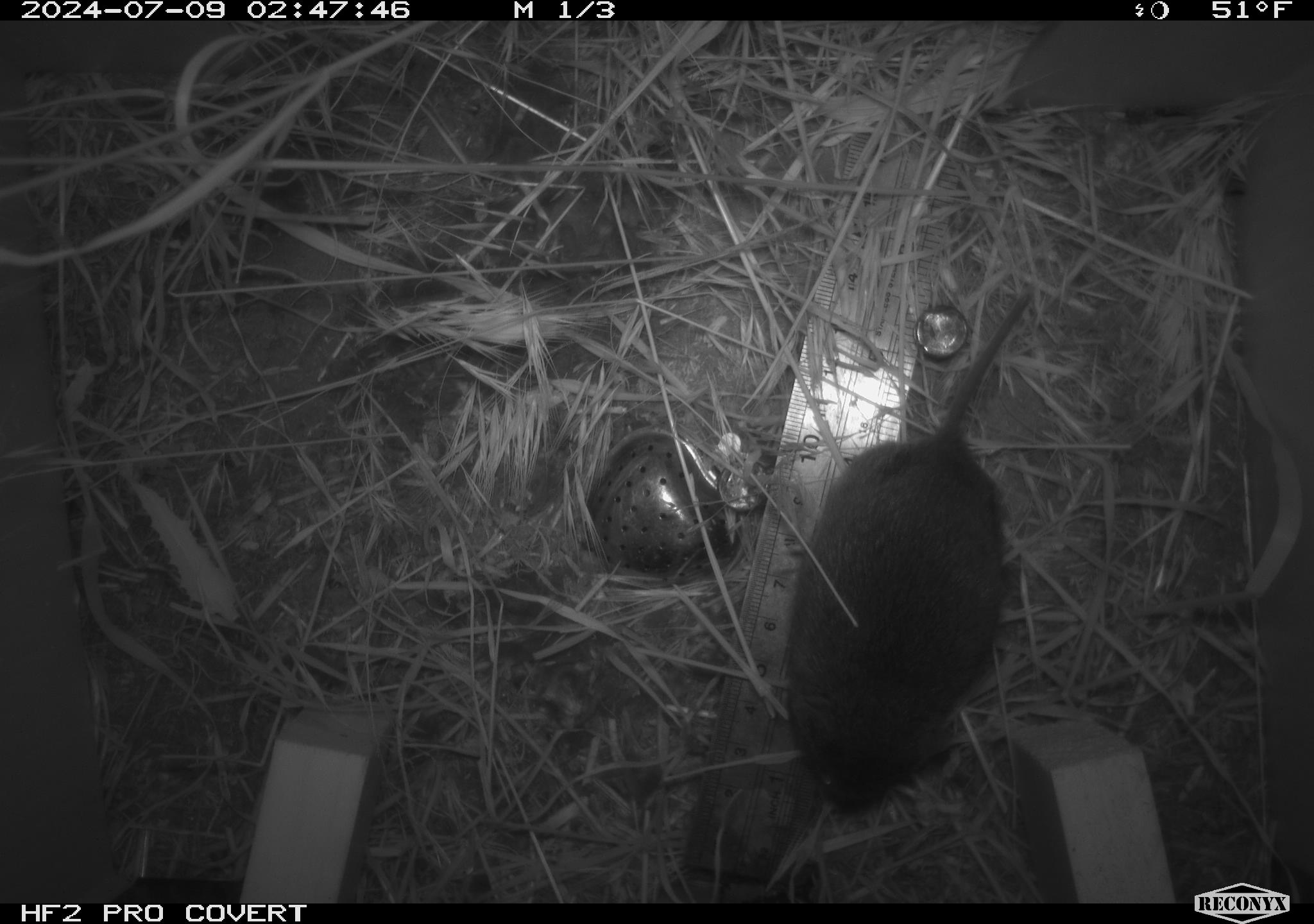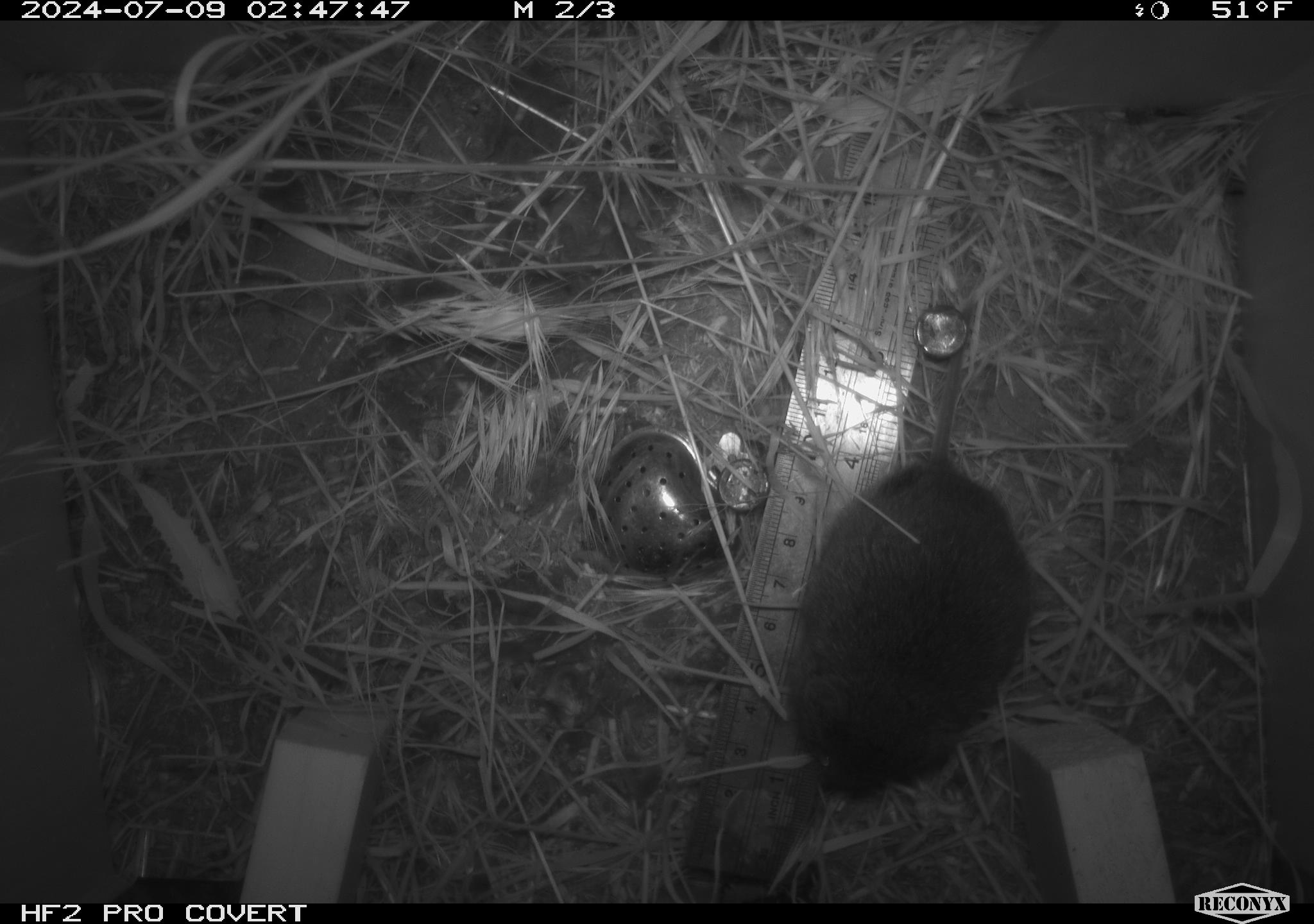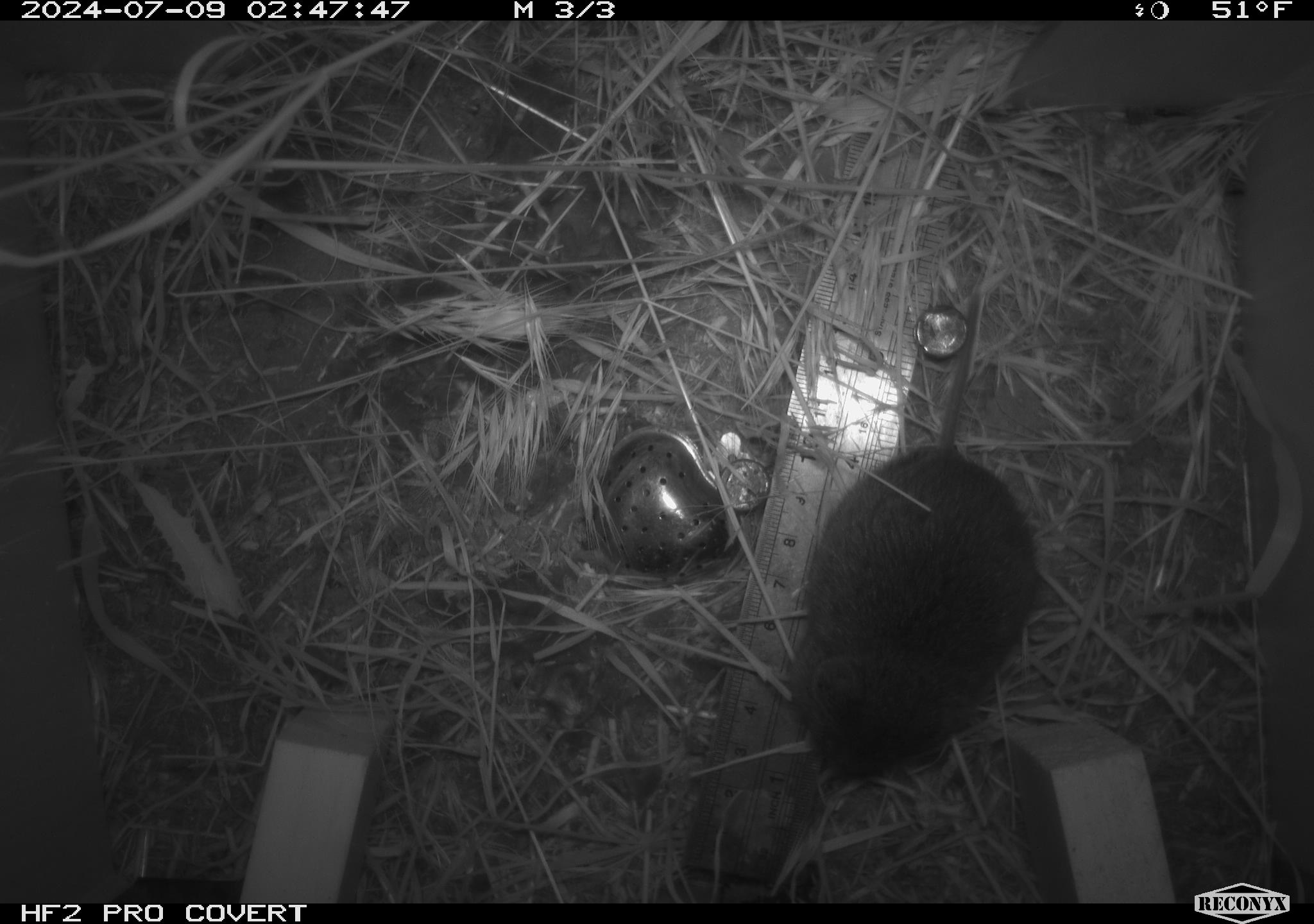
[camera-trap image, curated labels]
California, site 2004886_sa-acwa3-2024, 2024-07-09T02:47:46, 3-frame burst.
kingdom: Animalia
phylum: Chordata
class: Mammalia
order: Rodentia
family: Cricetidae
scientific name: Arvicolinae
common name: voles, lemmings, and muskrats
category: arvicolinae subfamily